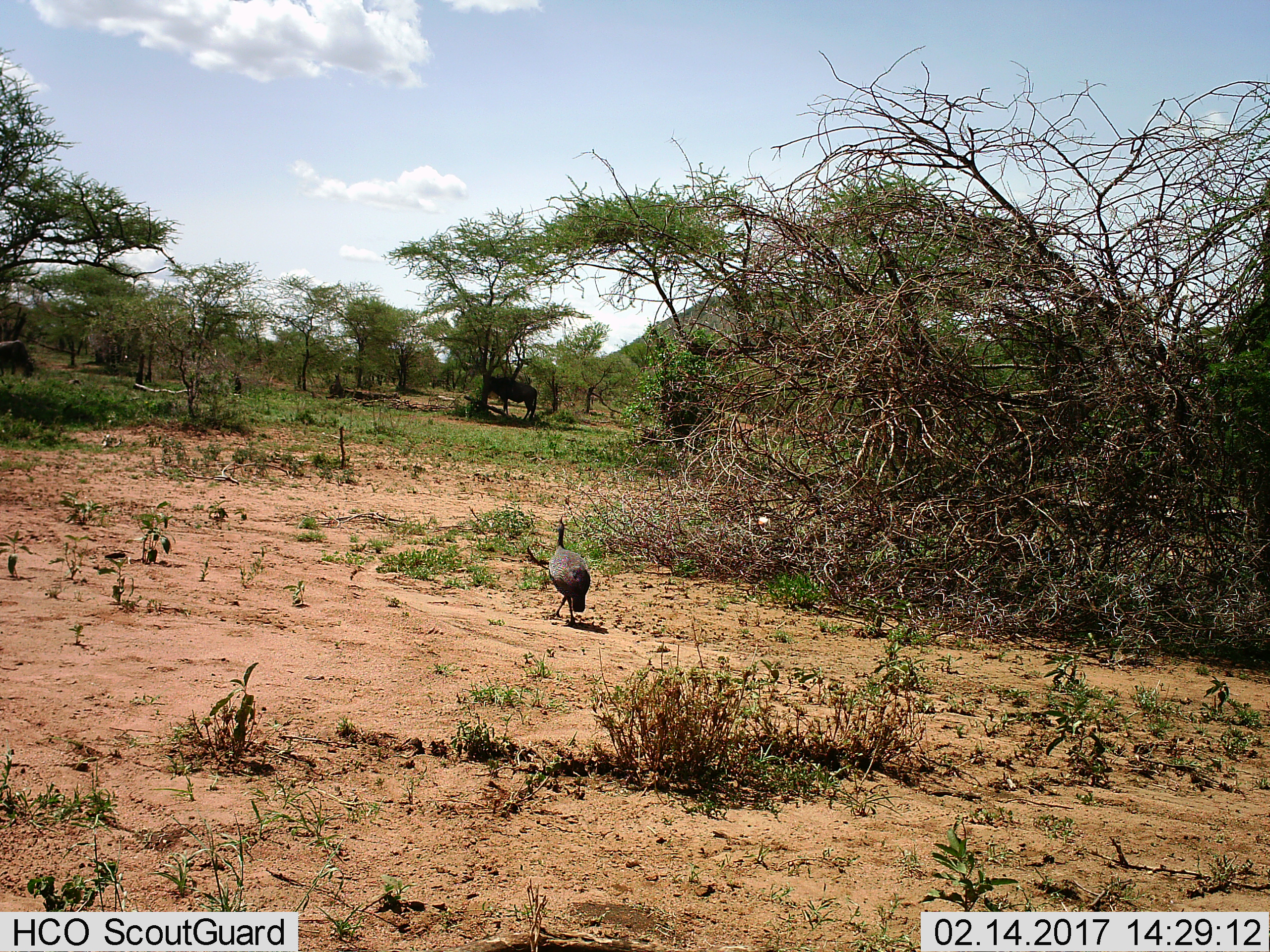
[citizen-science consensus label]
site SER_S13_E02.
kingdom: Animalia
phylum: Chordata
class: Aves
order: Galliformes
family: Numididae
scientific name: Numididae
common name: guineafowl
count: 1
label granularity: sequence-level